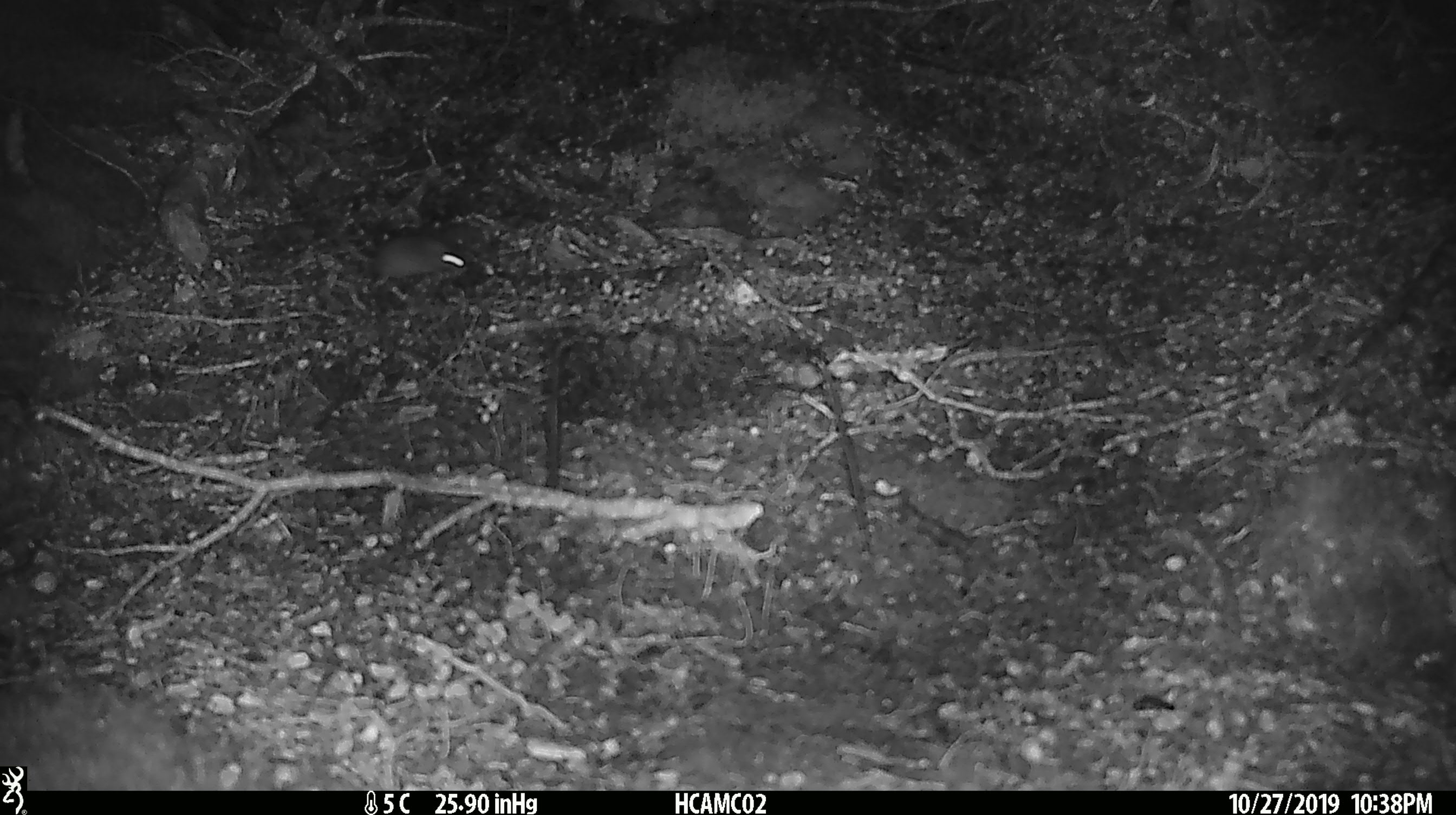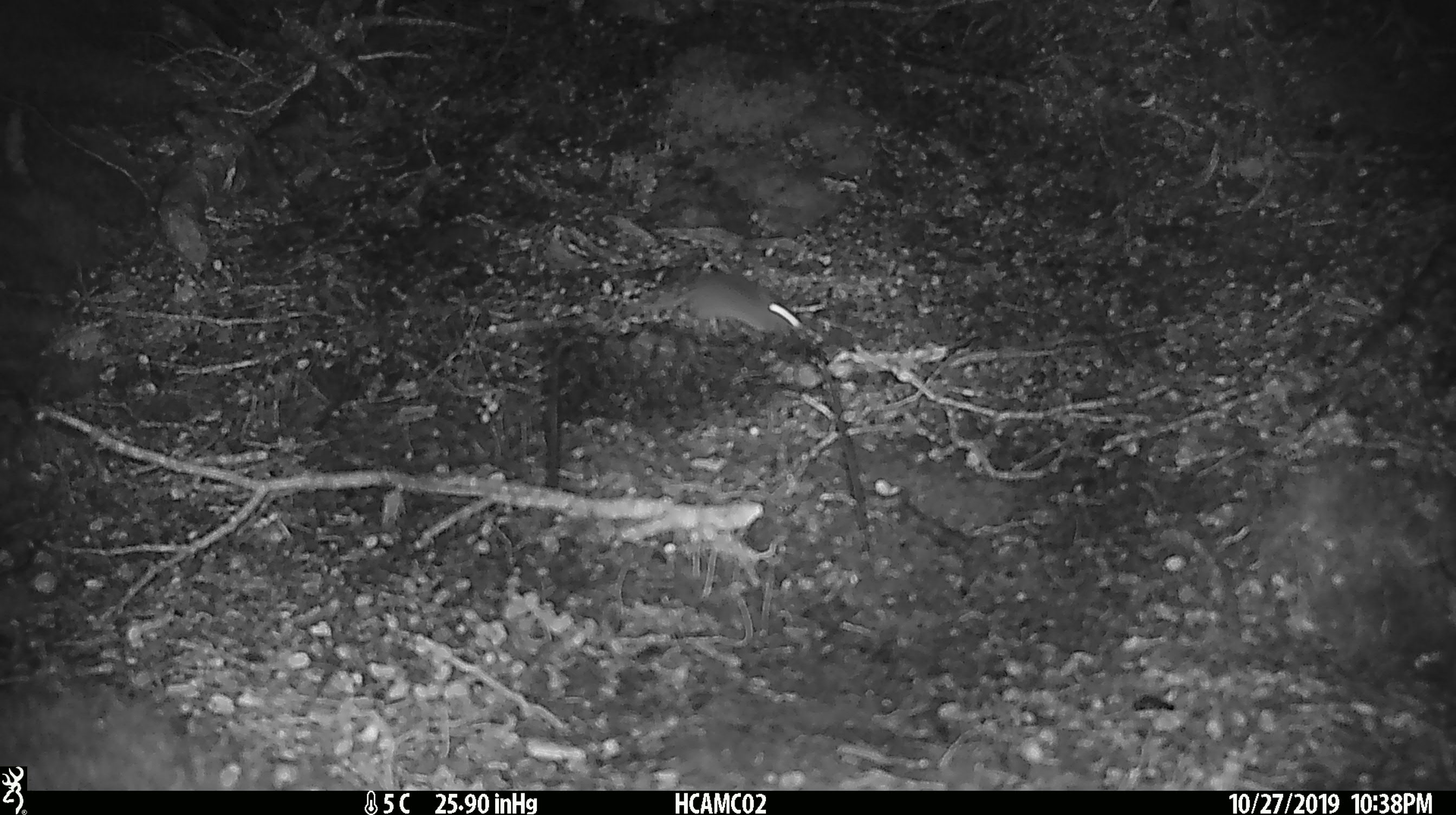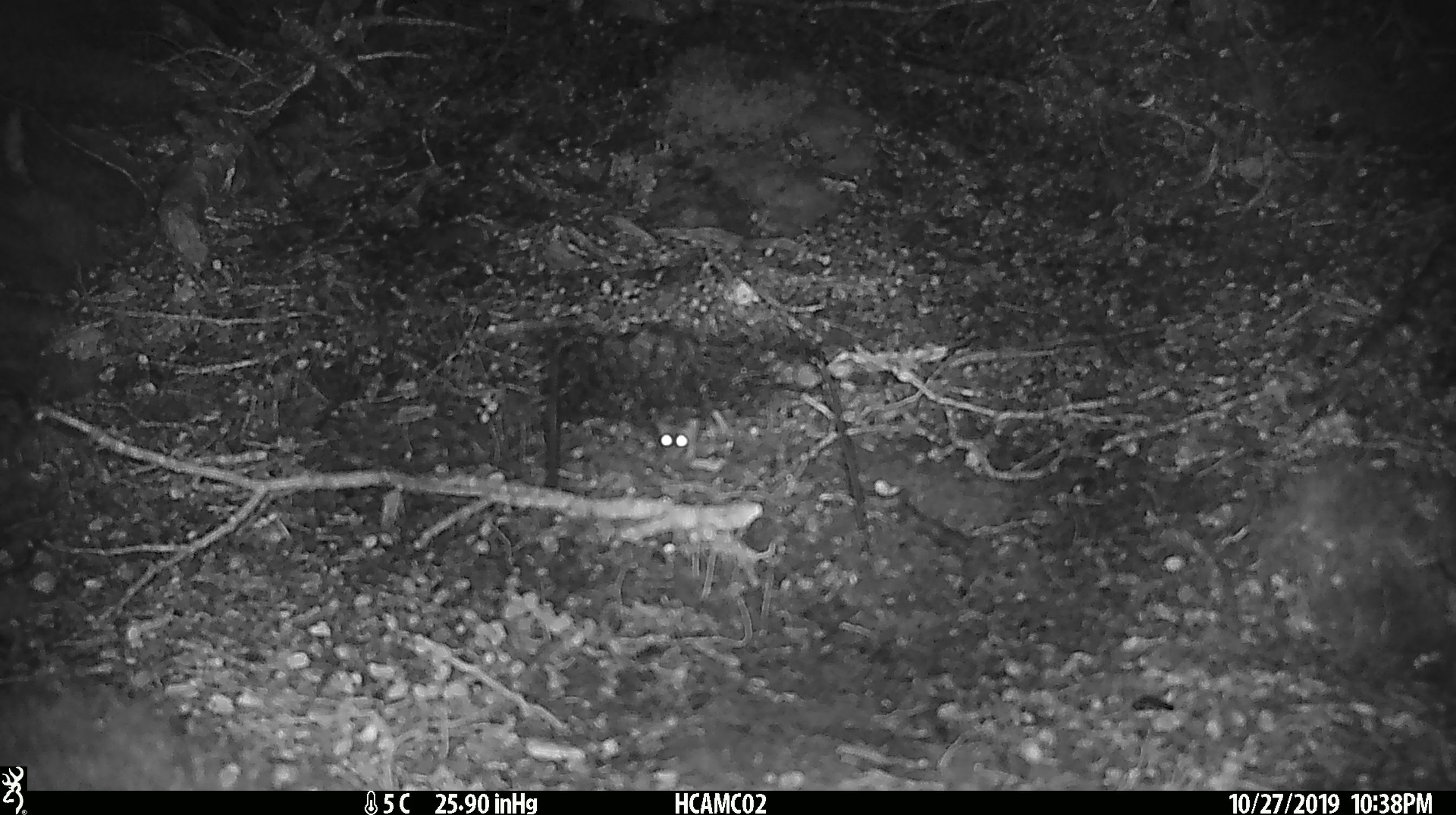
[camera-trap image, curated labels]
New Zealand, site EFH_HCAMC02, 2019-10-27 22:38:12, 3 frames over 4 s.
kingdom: Animalia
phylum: Chordata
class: Mammalia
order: Rodentia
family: Muridae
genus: Mus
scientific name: Mus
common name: mouse